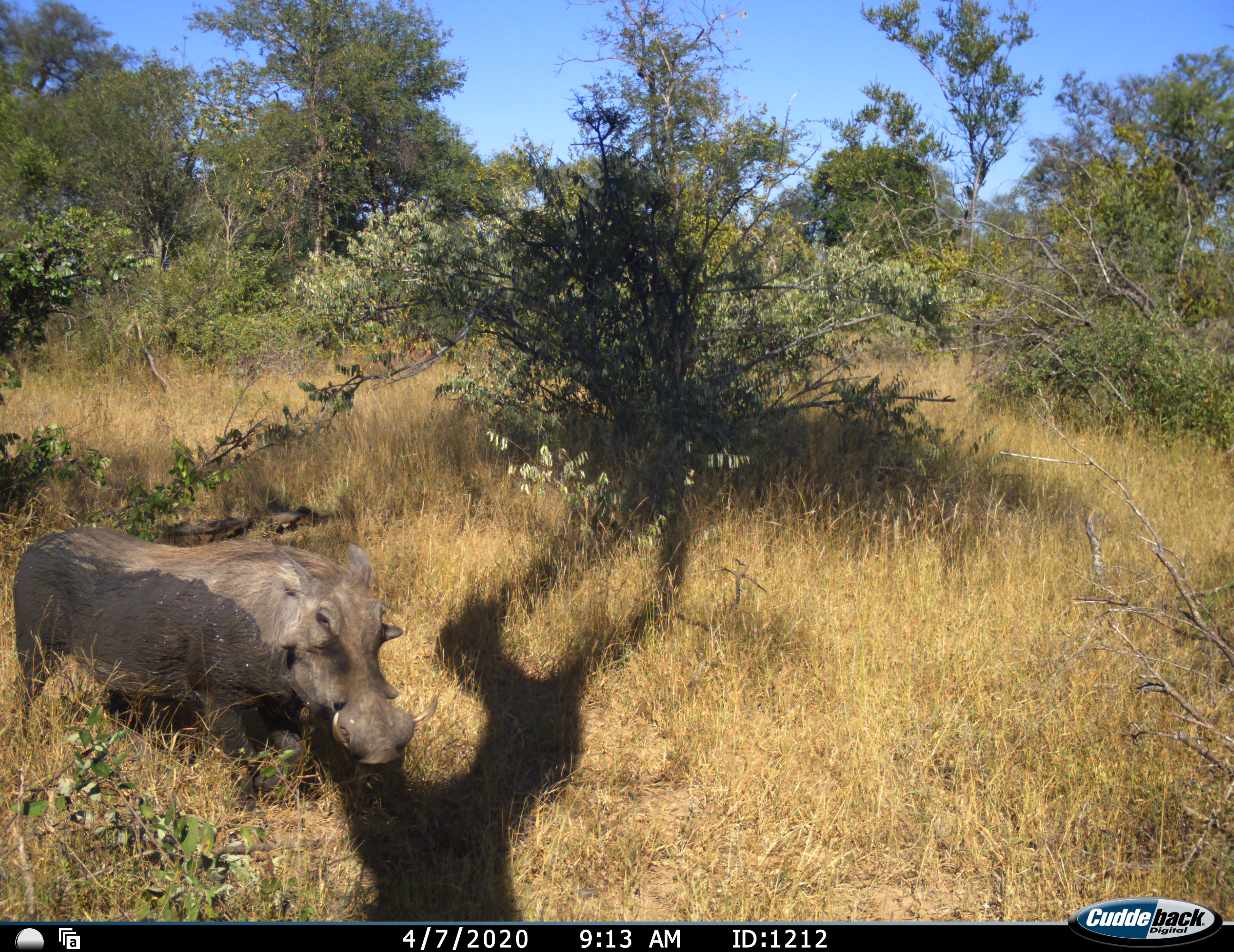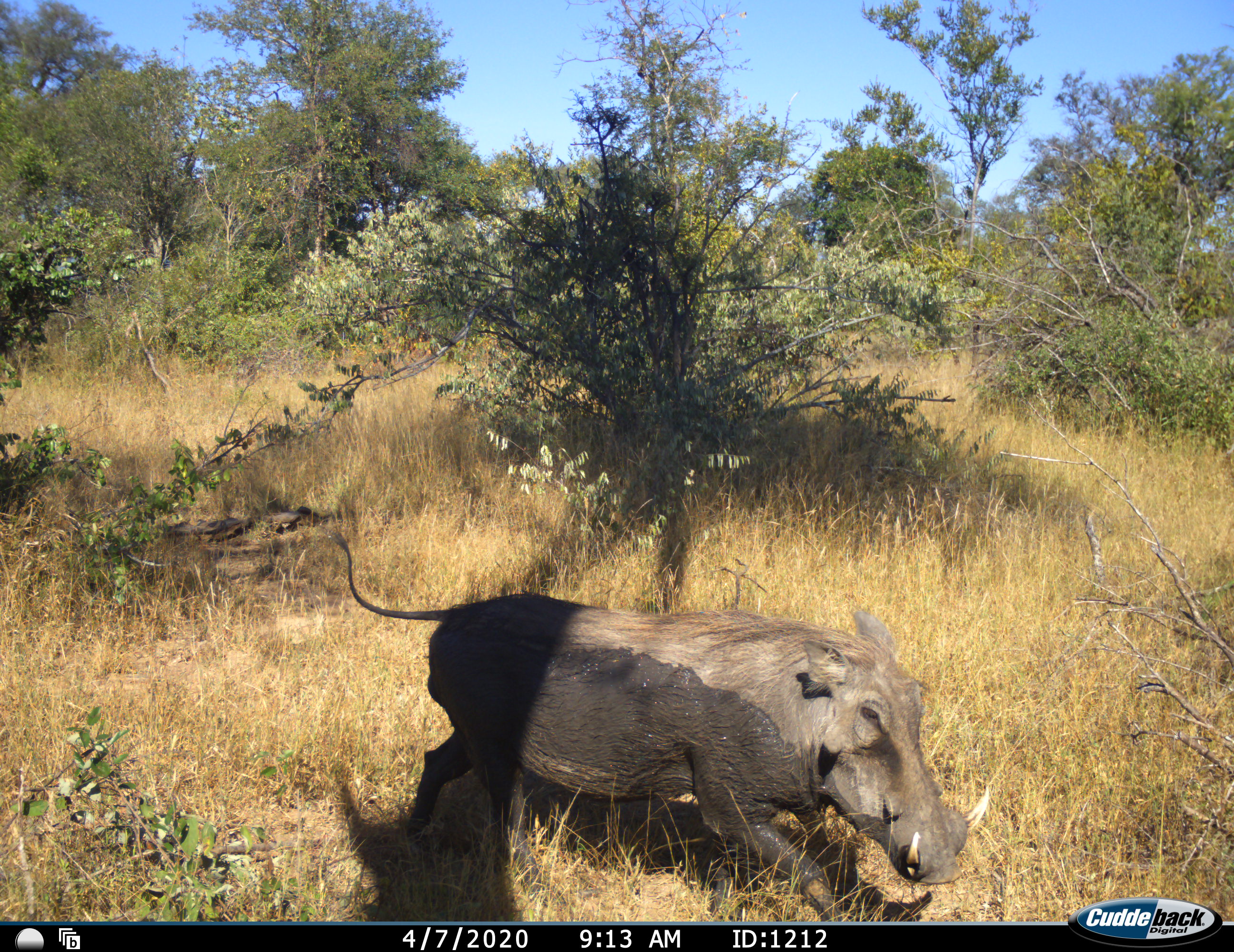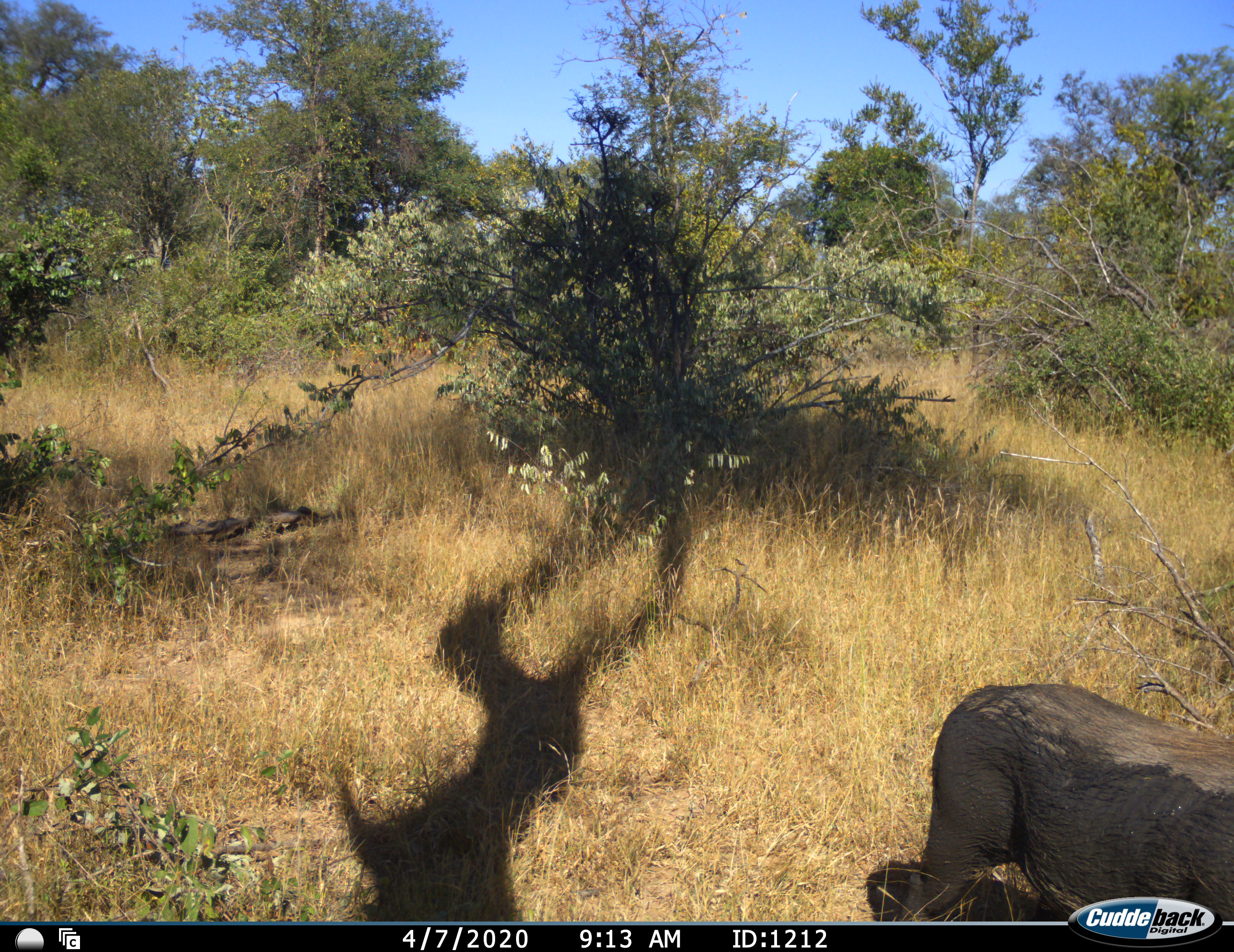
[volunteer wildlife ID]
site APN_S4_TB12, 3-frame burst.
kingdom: Animalia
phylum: Chordata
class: Mammalia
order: Artiodactyla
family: Suidae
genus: Phacochoerus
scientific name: Phacochoerus africanus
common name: warthog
Warthog (Phacochoerus africanus), count 1. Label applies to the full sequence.